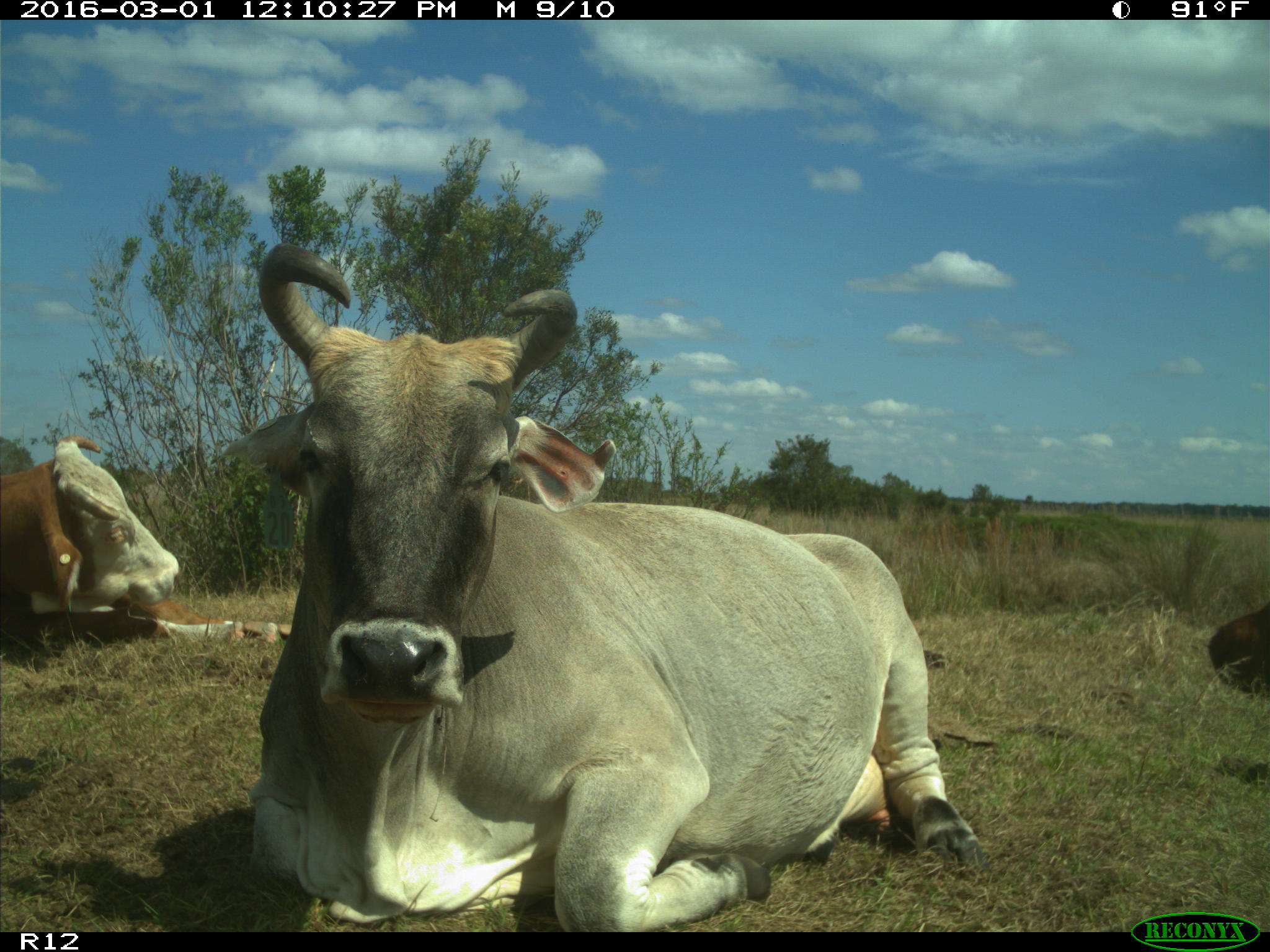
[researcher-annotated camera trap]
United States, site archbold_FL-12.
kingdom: Animalia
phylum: Chordata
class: Mammalia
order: Artiodactyla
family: Bovidae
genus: Bos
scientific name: Bos taurus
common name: domestic cow